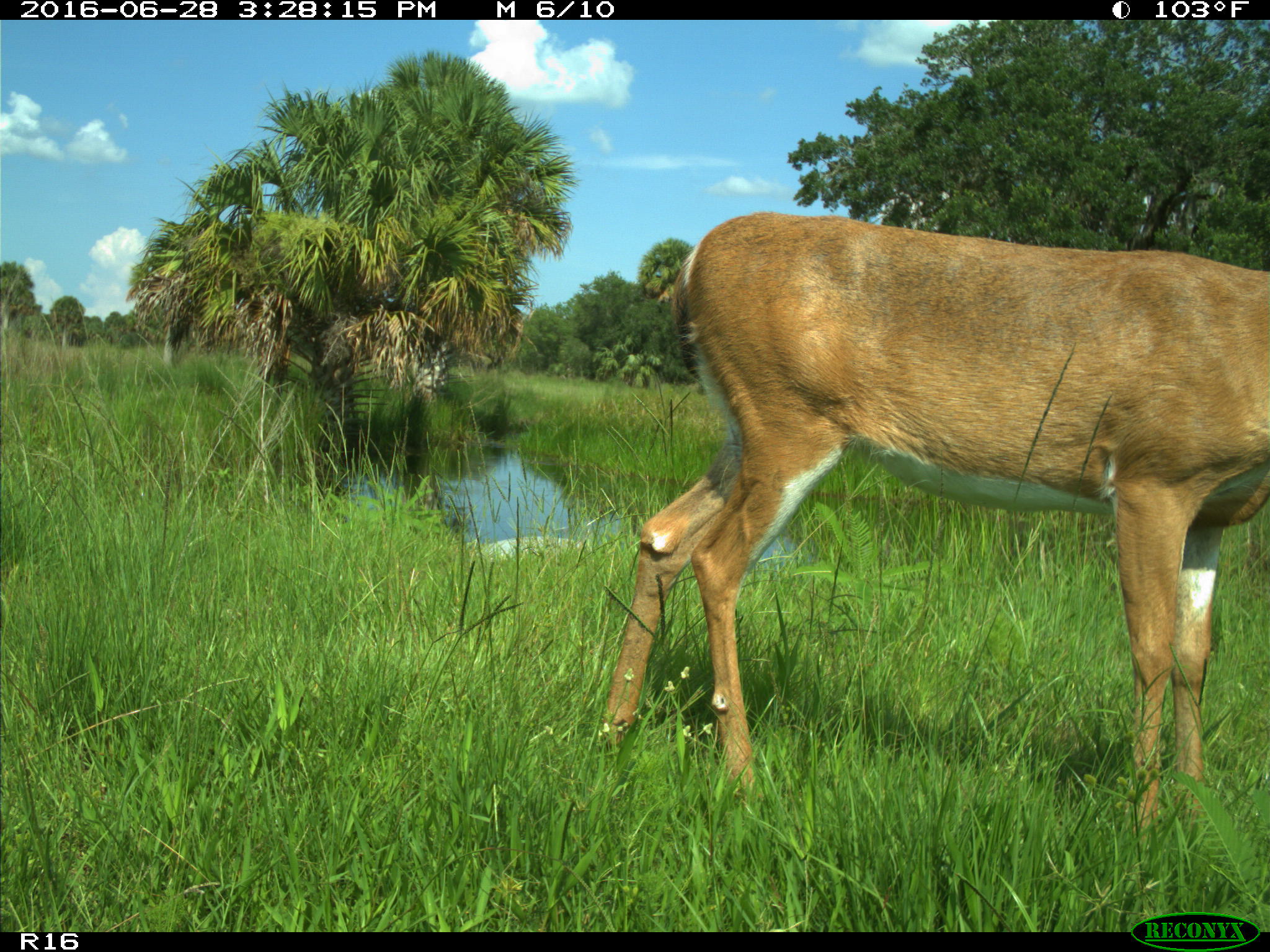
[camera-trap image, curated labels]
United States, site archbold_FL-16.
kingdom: Animalia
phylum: Chordata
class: Mammalia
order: Artiodactyla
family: Cervidae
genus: Odocoileus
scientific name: Odocoileus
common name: deer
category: unidentified deer